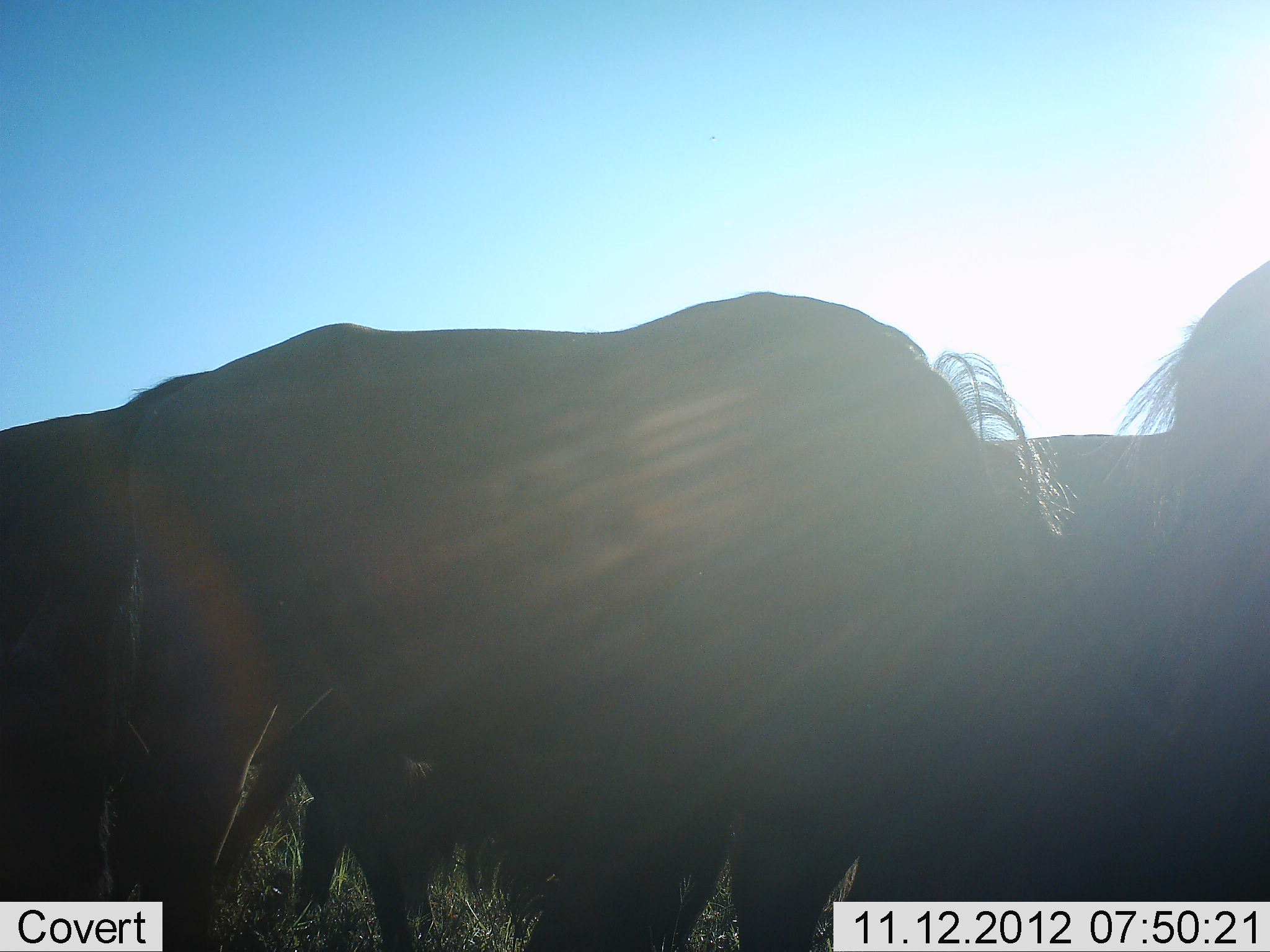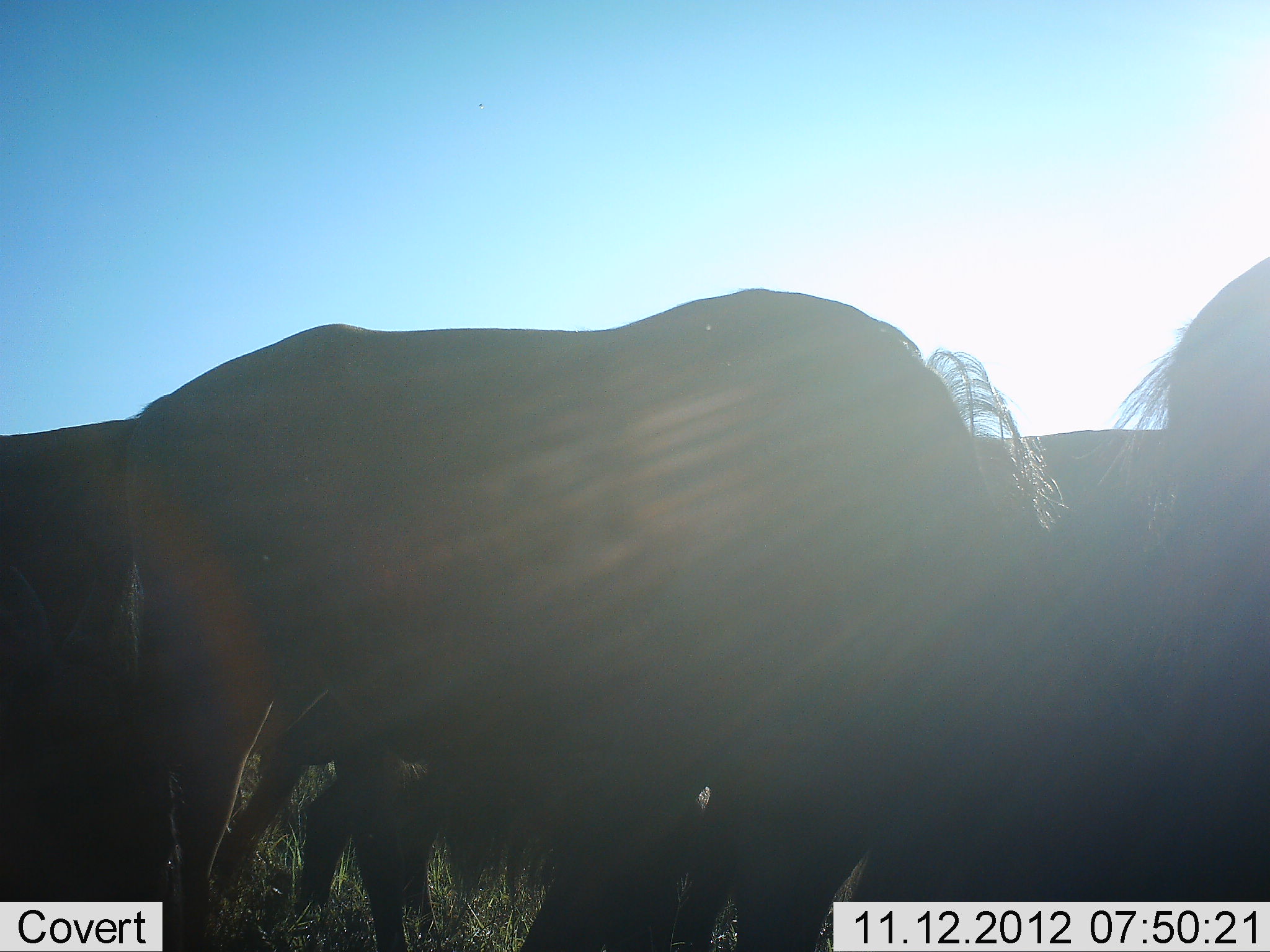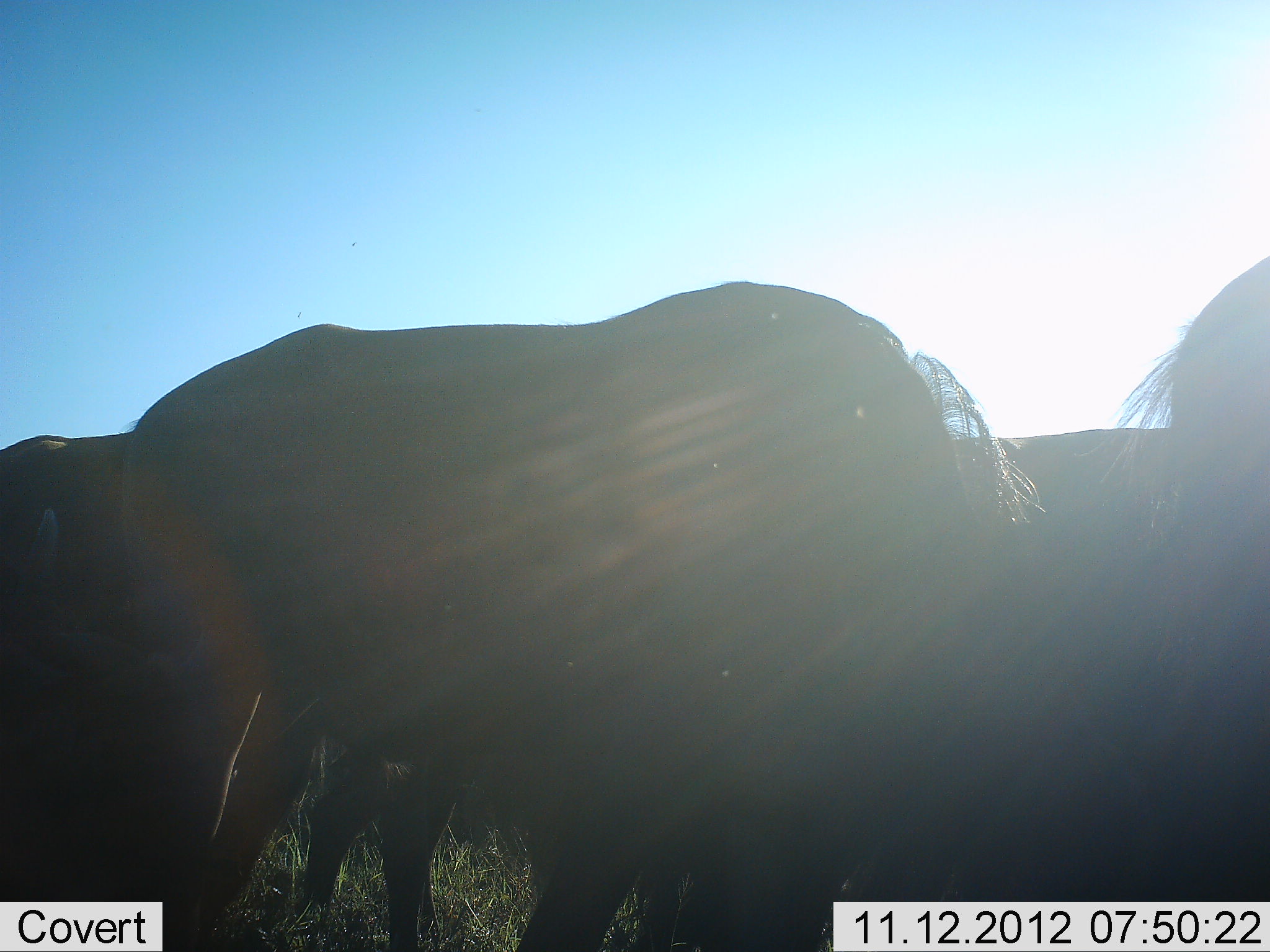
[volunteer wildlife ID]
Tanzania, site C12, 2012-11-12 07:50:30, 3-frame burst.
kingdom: Animalia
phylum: Chordata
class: Mammalia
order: Artiodactyla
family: Bovidae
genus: Connochaetes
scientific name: Connochaetes taurinus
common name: blue wildebeest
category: wildebeest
Wildebeest (blue wildebeest) (Connochaetes taurinus), count 4. Behavior (volunteer vote fractions): standing 70%, resting 10%, moving 0%, interacting 0%. Young present (vote fraction): 0%. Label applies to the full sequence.